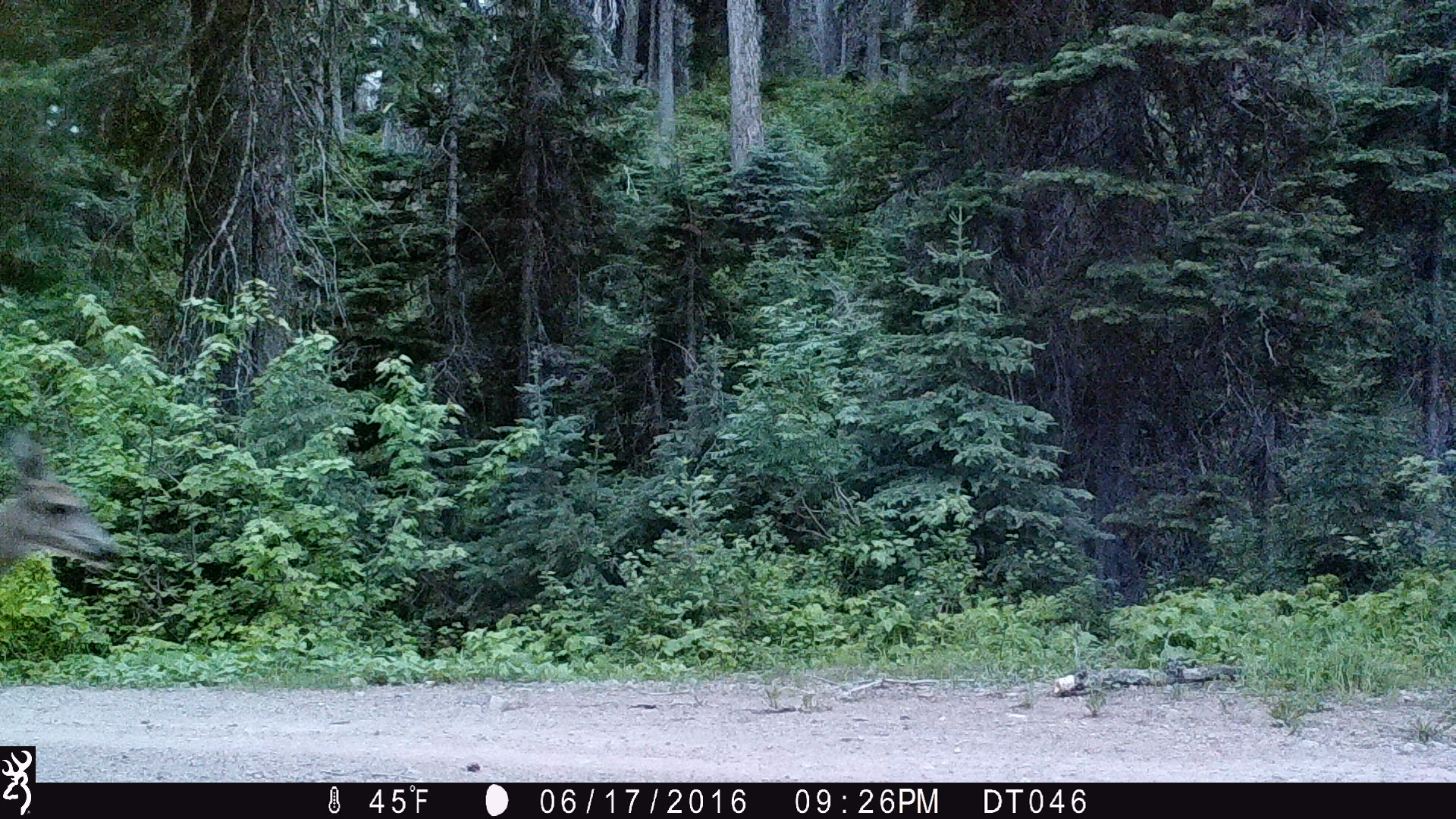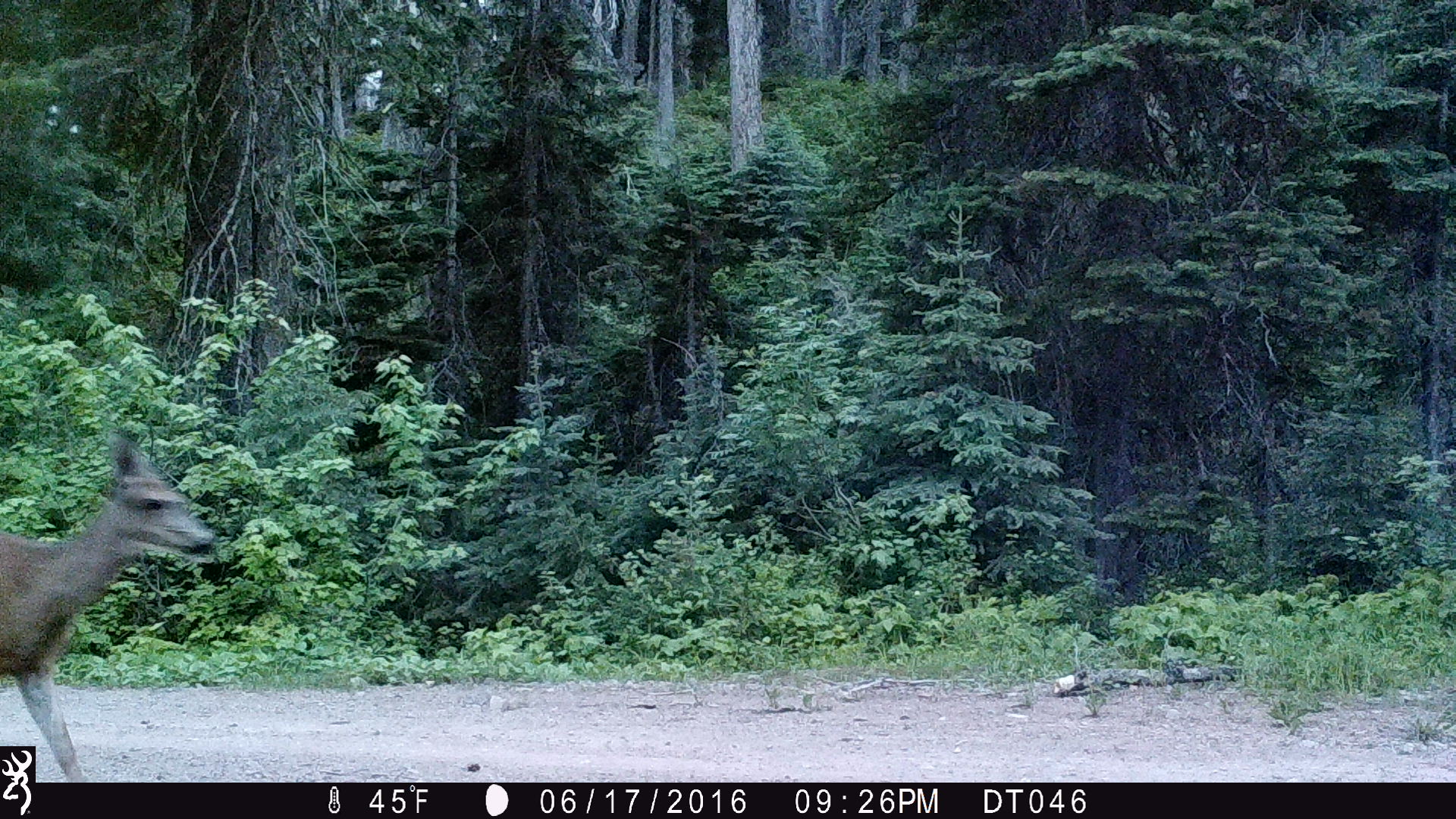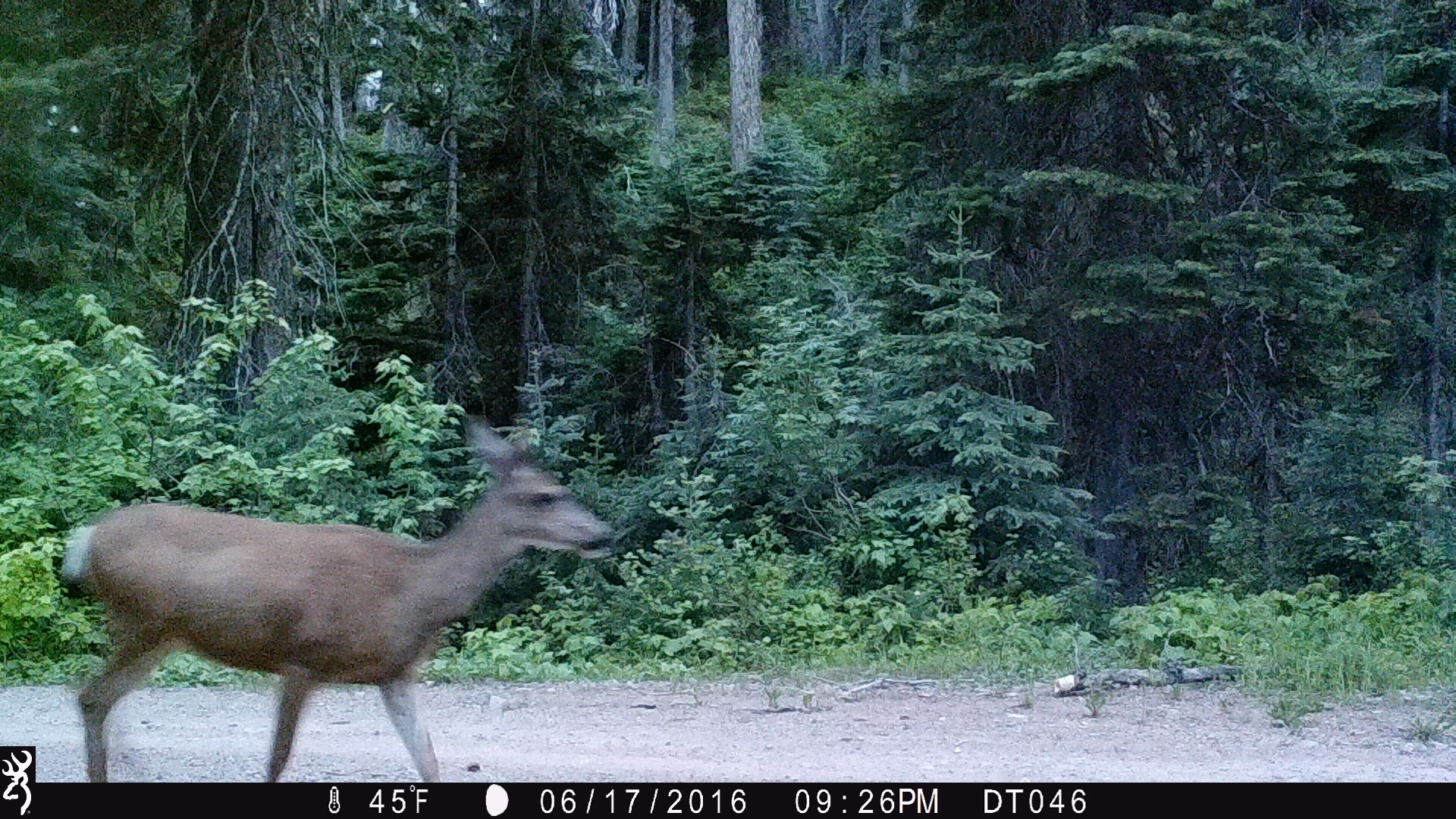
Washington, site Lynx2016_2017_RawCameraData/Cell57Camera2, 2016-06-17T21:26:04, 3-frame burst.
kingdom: Animalia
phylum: Chordata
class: Mammalia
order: Artiodactyla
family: Cervidae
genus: Odocoileus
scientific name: Odocoileus hemionus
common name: mule deer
Odocoileus hemionus (mule deer). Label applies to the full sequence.